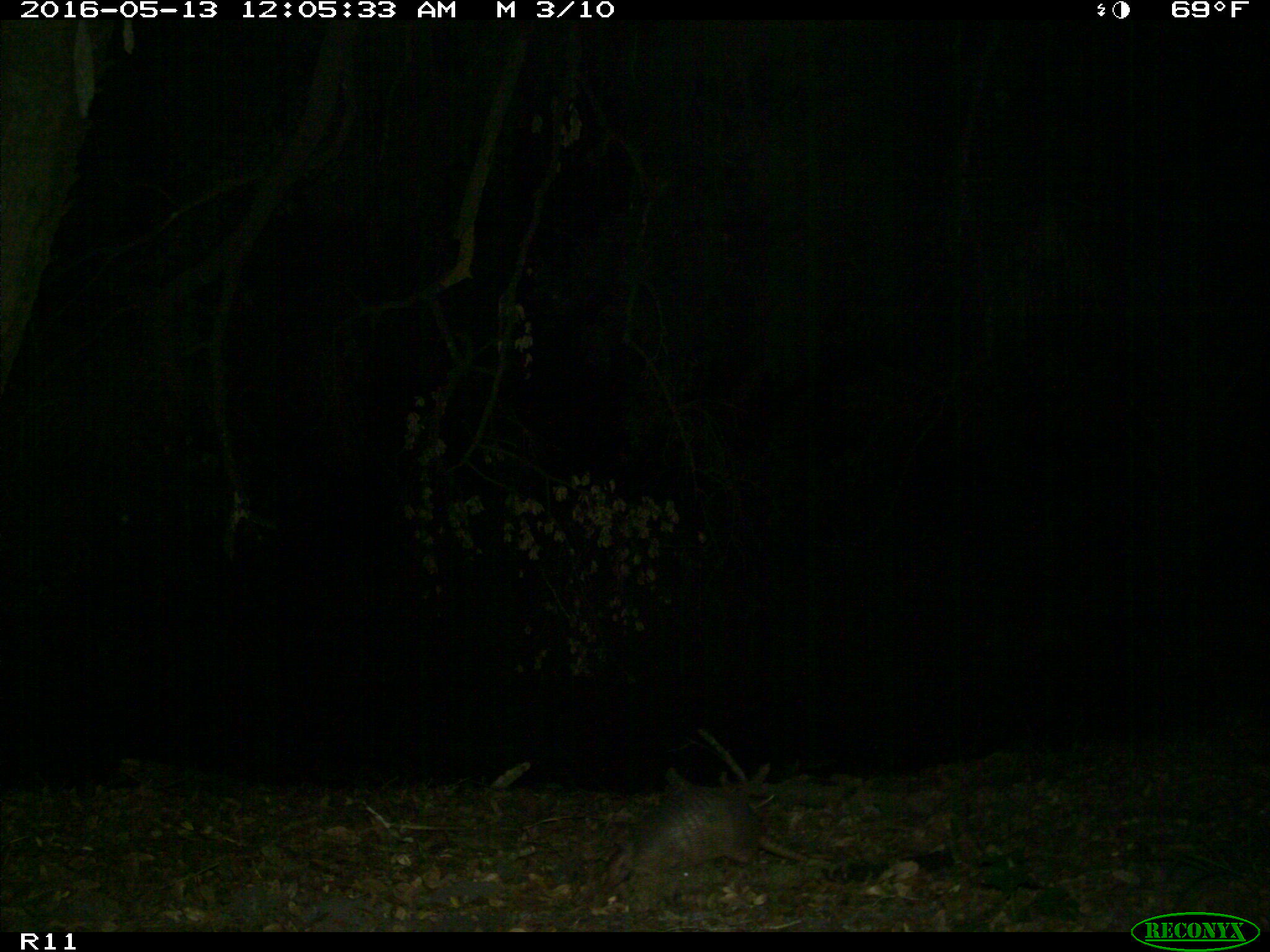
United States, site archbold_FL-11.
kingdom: Animalia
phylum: Chordata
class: Mammalia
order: Cingulata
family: Dasypodidae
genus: Dasypus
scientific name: Dasypus novemcinctus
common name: nine-banded armadillo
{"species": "Dasypus novemcinctus (nine-banded armadillo)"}